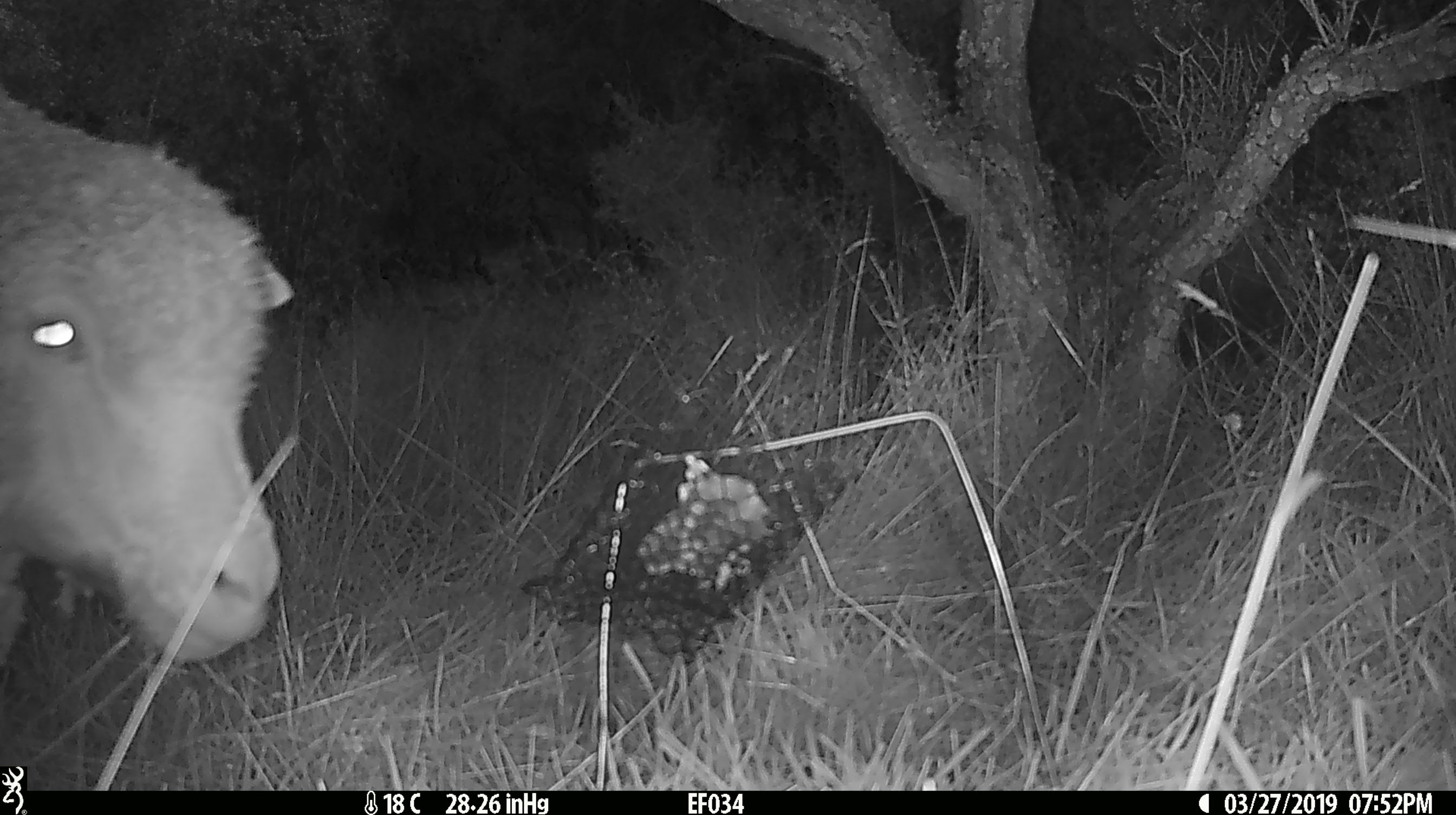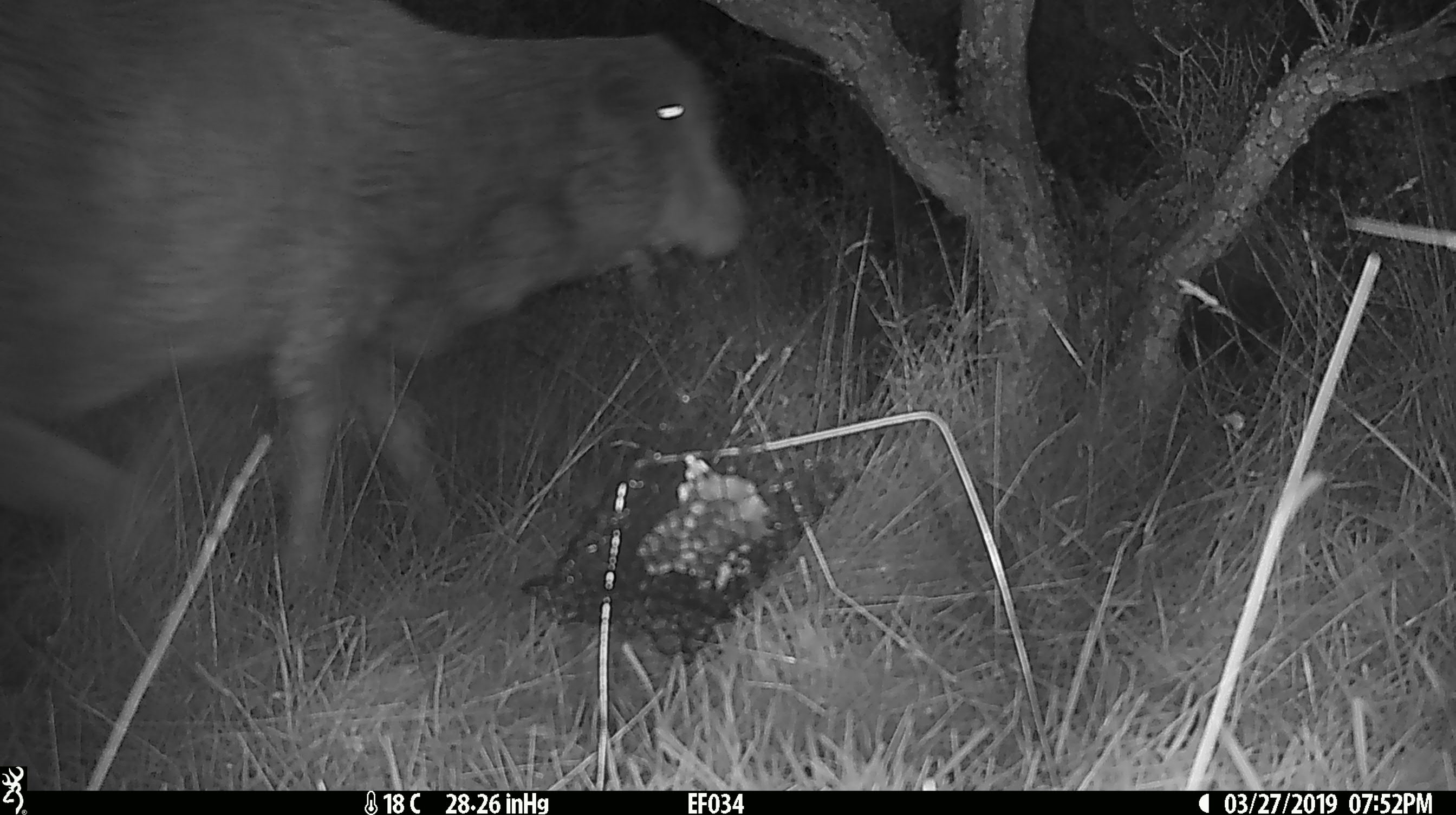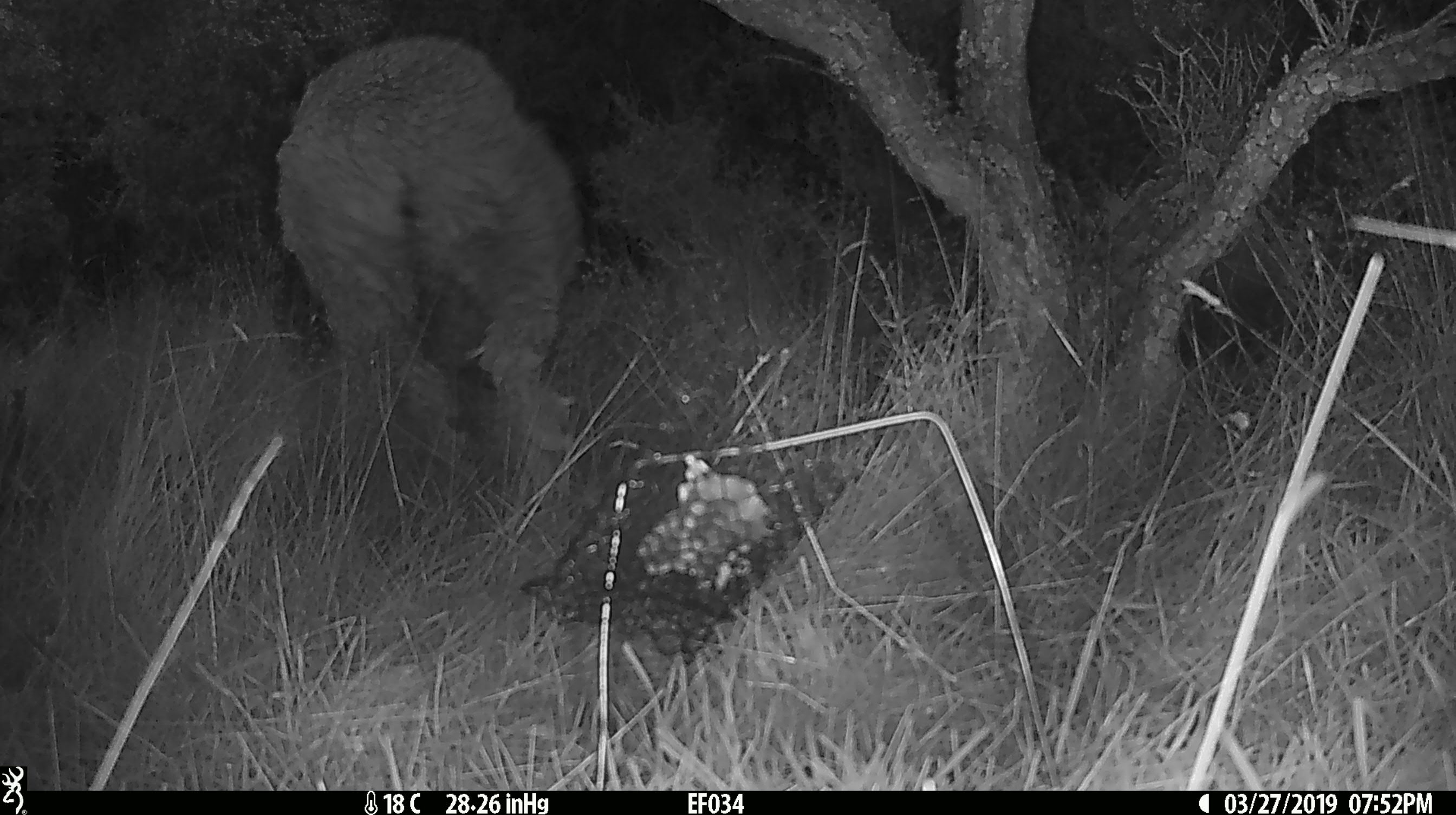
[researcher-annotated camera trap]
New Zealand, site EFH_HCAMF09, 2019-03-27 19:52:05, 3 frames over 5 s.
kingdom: Animalia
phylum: Chordata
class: Mammalia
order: Artiodactyla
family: Bovidae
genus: Ovis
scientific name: Ovis aries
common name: domestic sheep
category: sheep